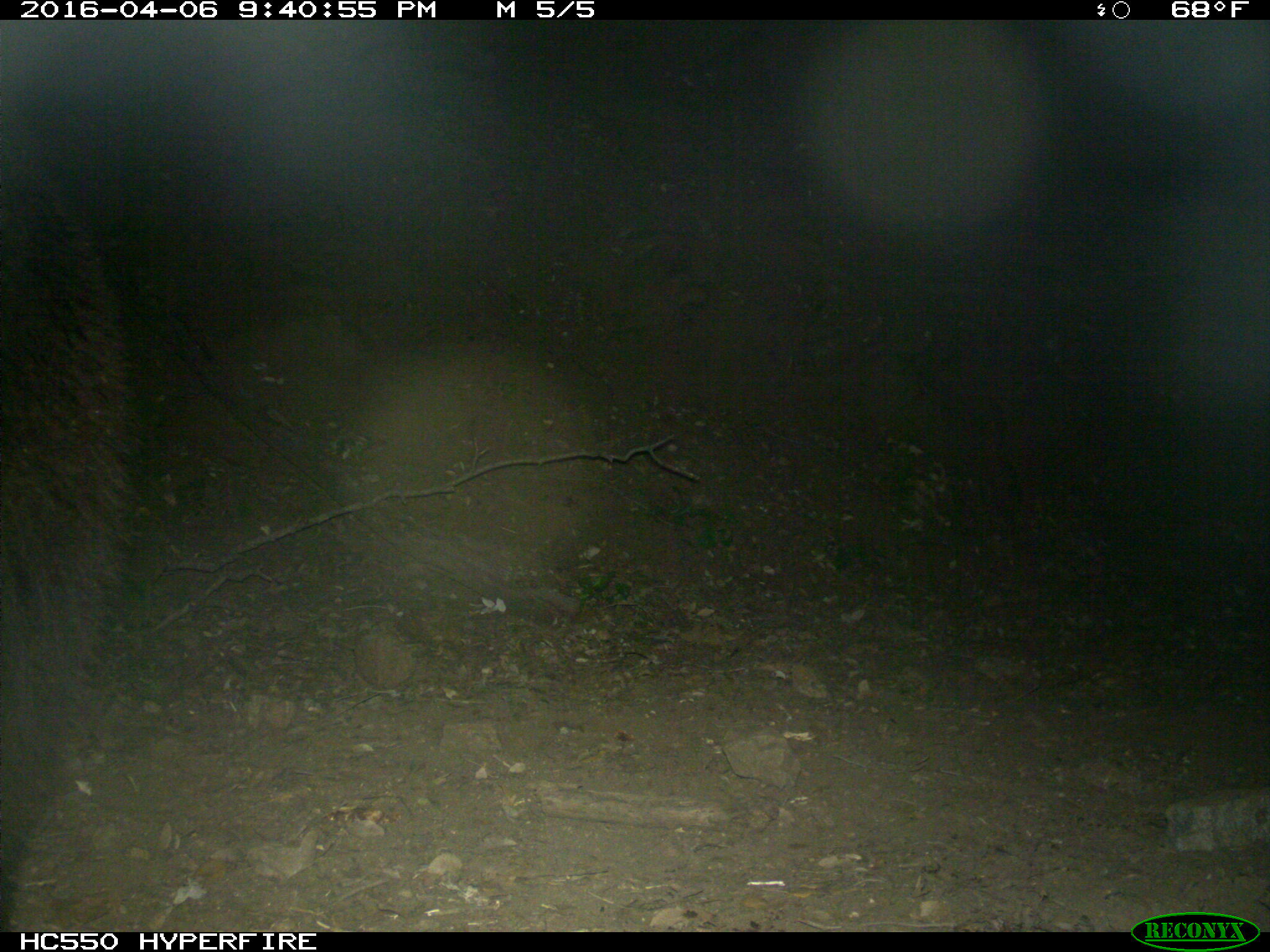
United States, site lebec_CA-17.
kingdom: Animalia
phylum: Chordata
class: Mammalia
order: Carnivora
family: Ursidae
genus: Ursus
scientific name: Ursus americanus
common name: american black bear